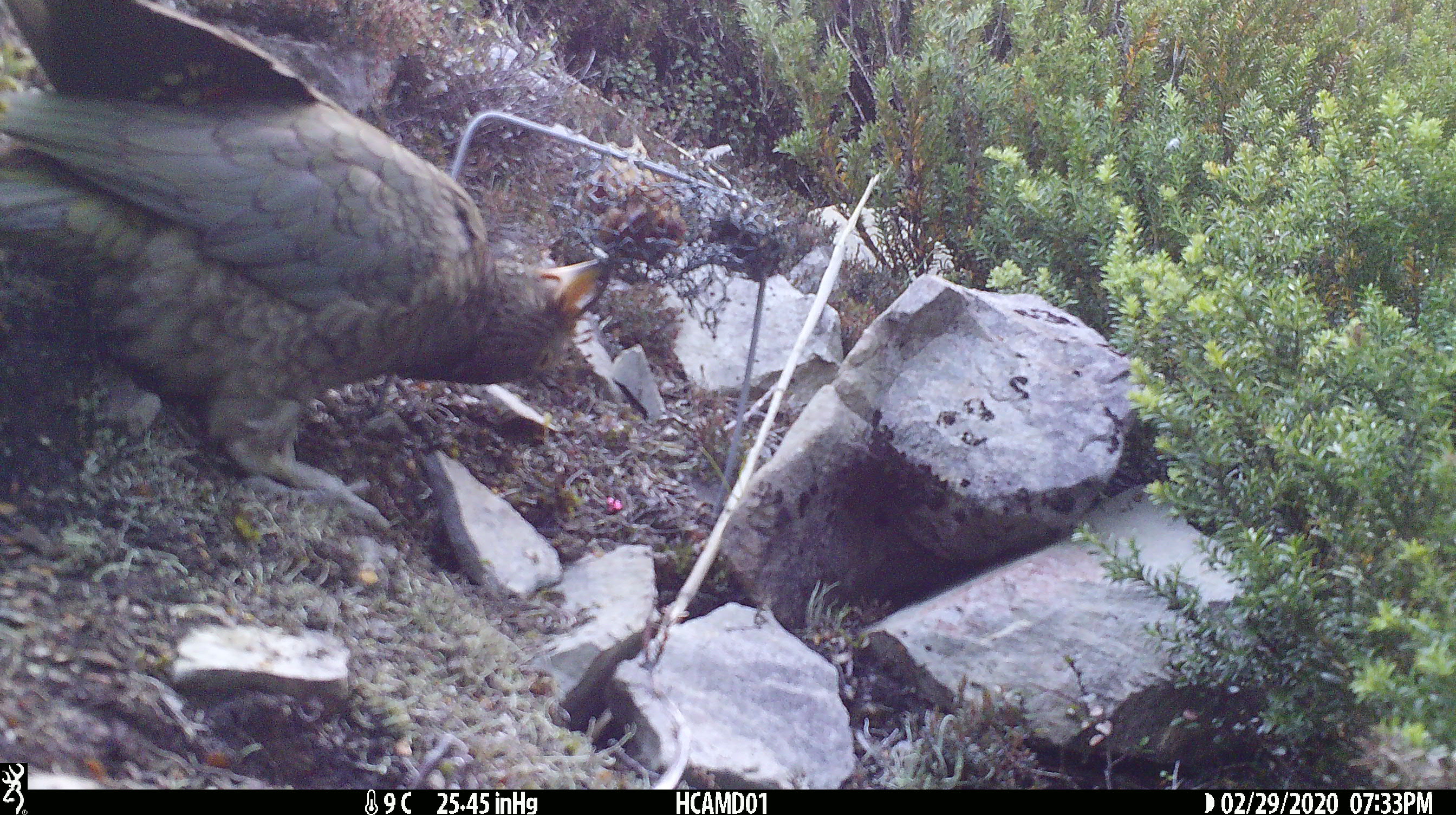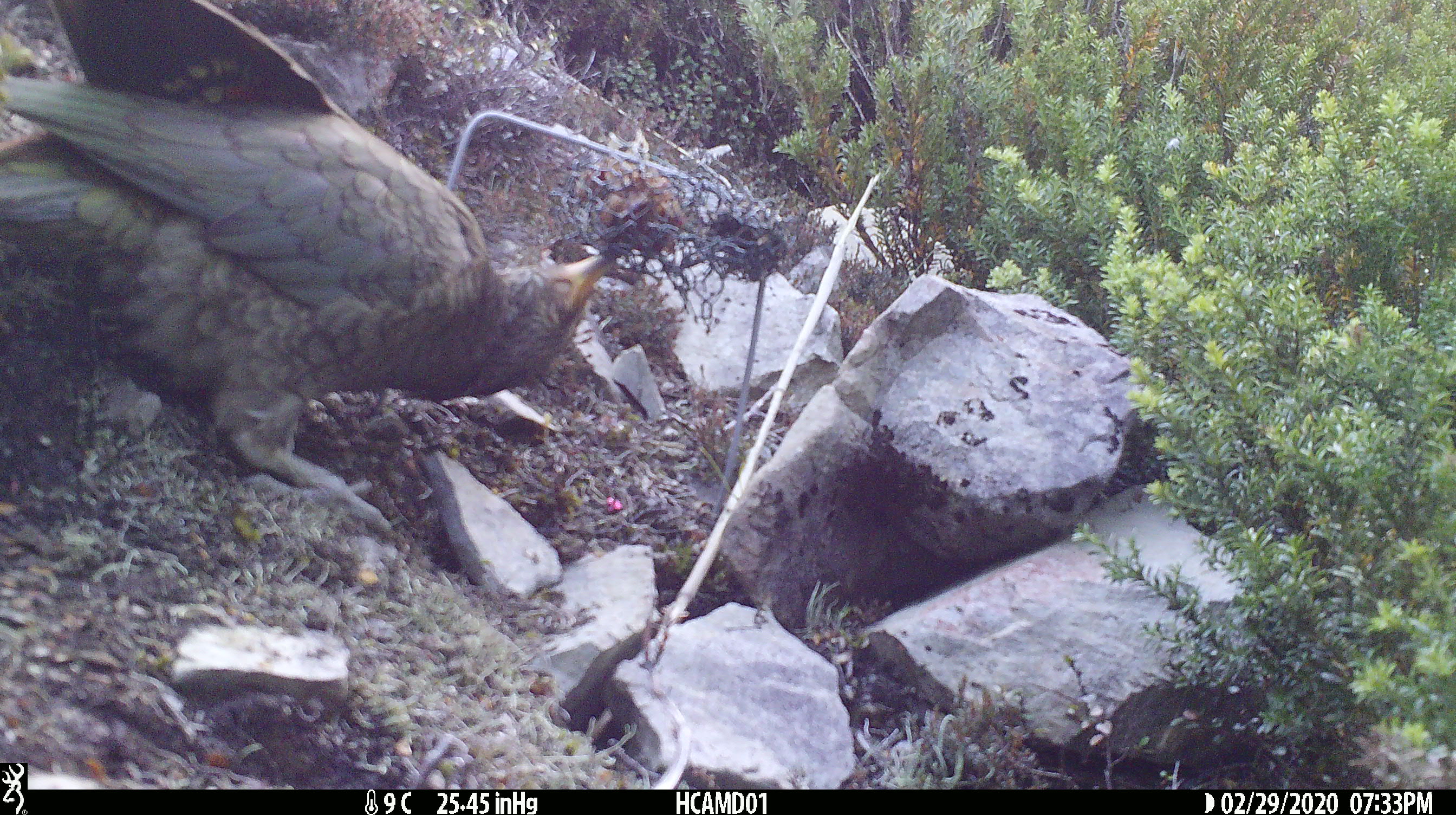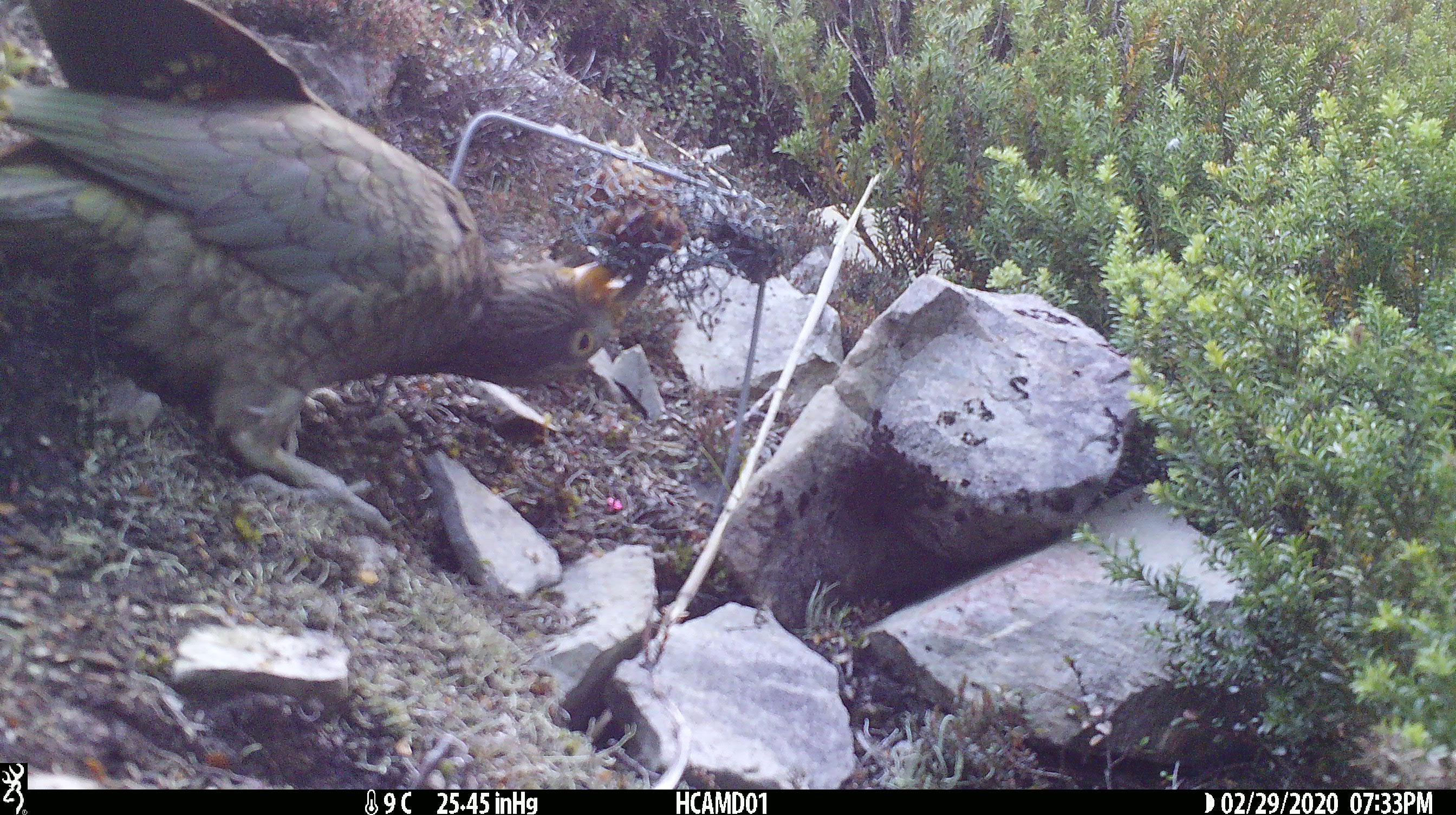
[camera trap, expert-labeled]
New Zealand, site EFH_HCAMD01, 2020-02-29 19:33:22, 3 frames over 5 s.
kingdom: Animalia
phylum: Chordata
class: Aves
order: Psittaciformes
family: Strigopidae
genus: Nestor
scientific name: Nestor notabilis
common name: kea